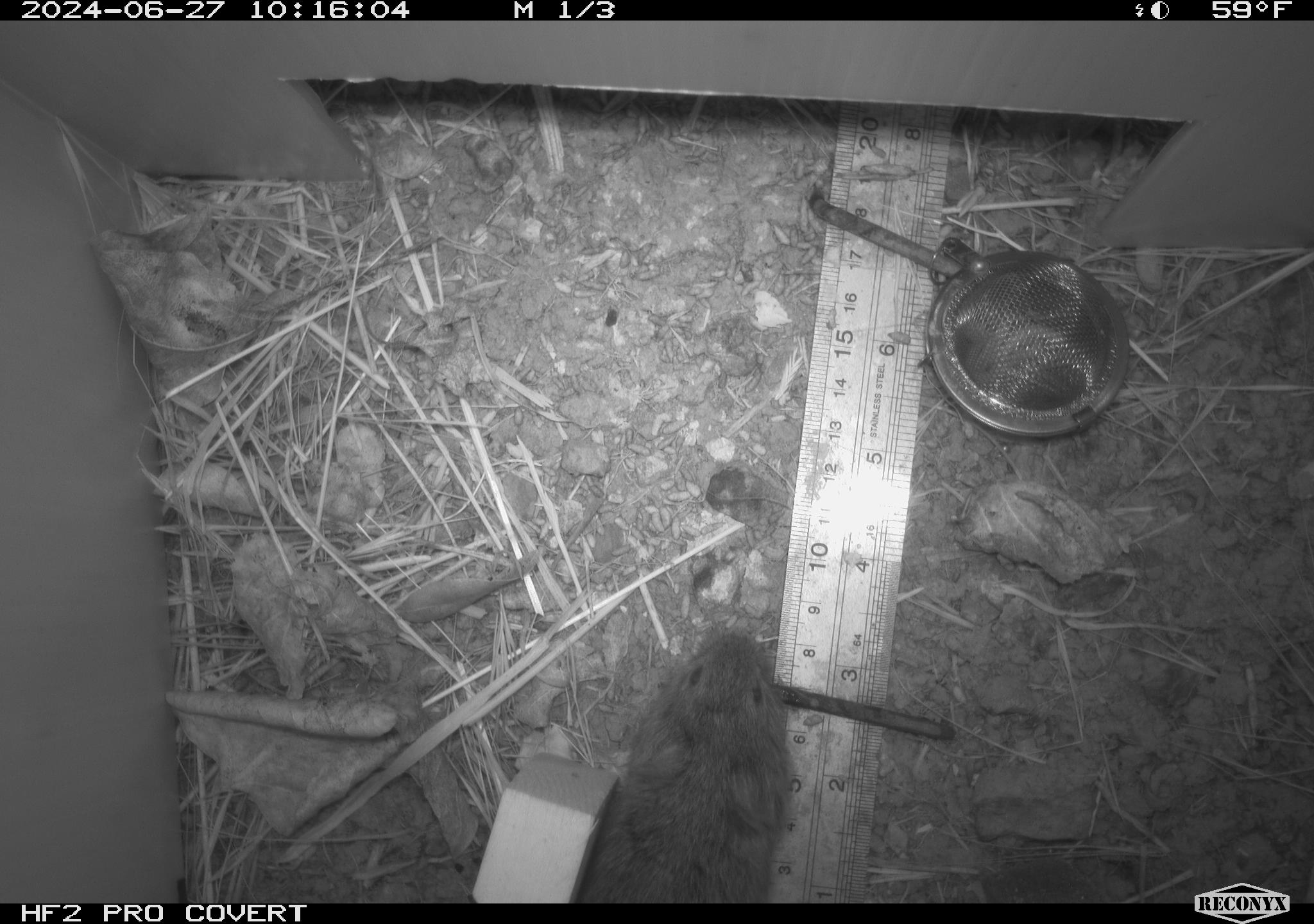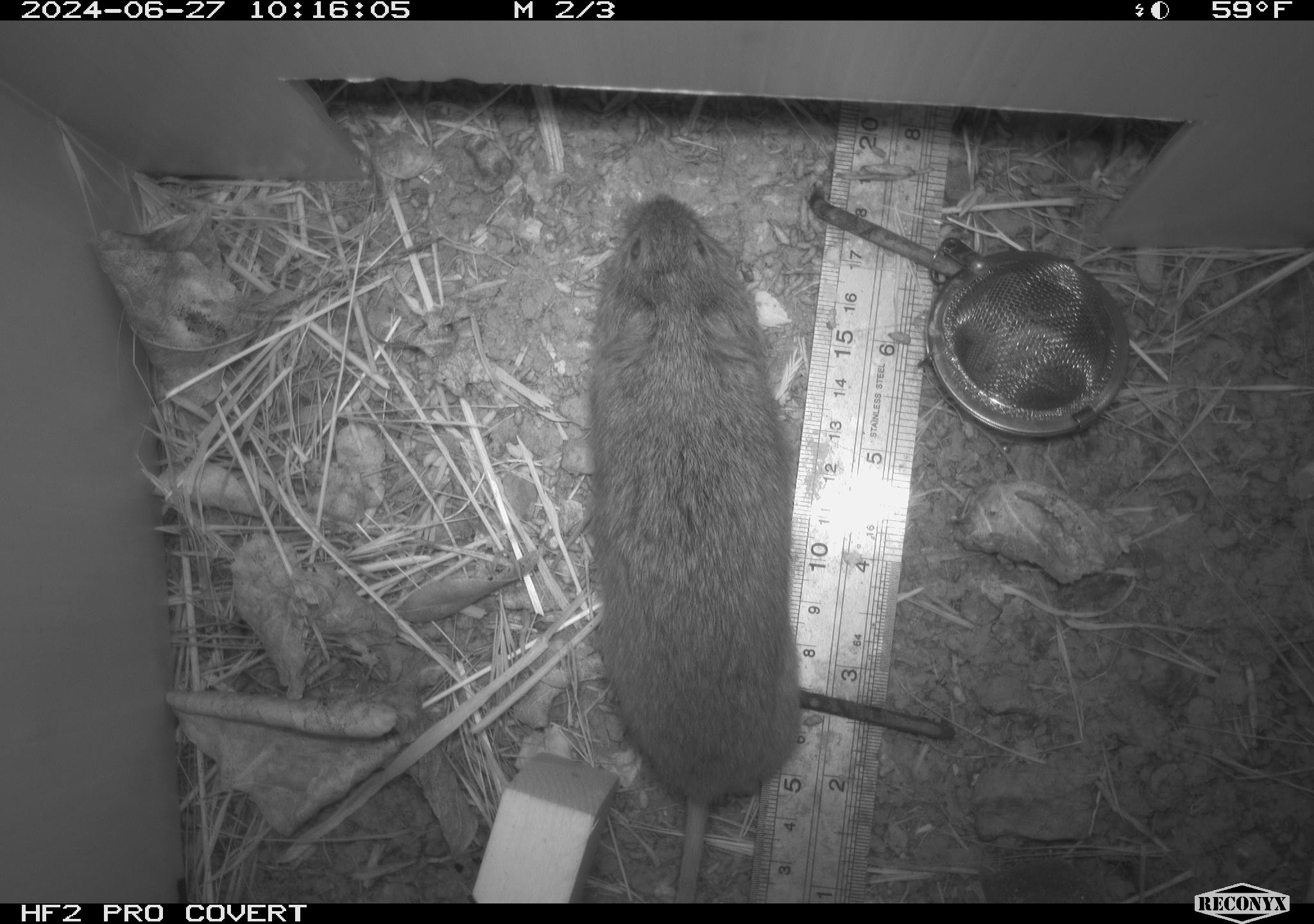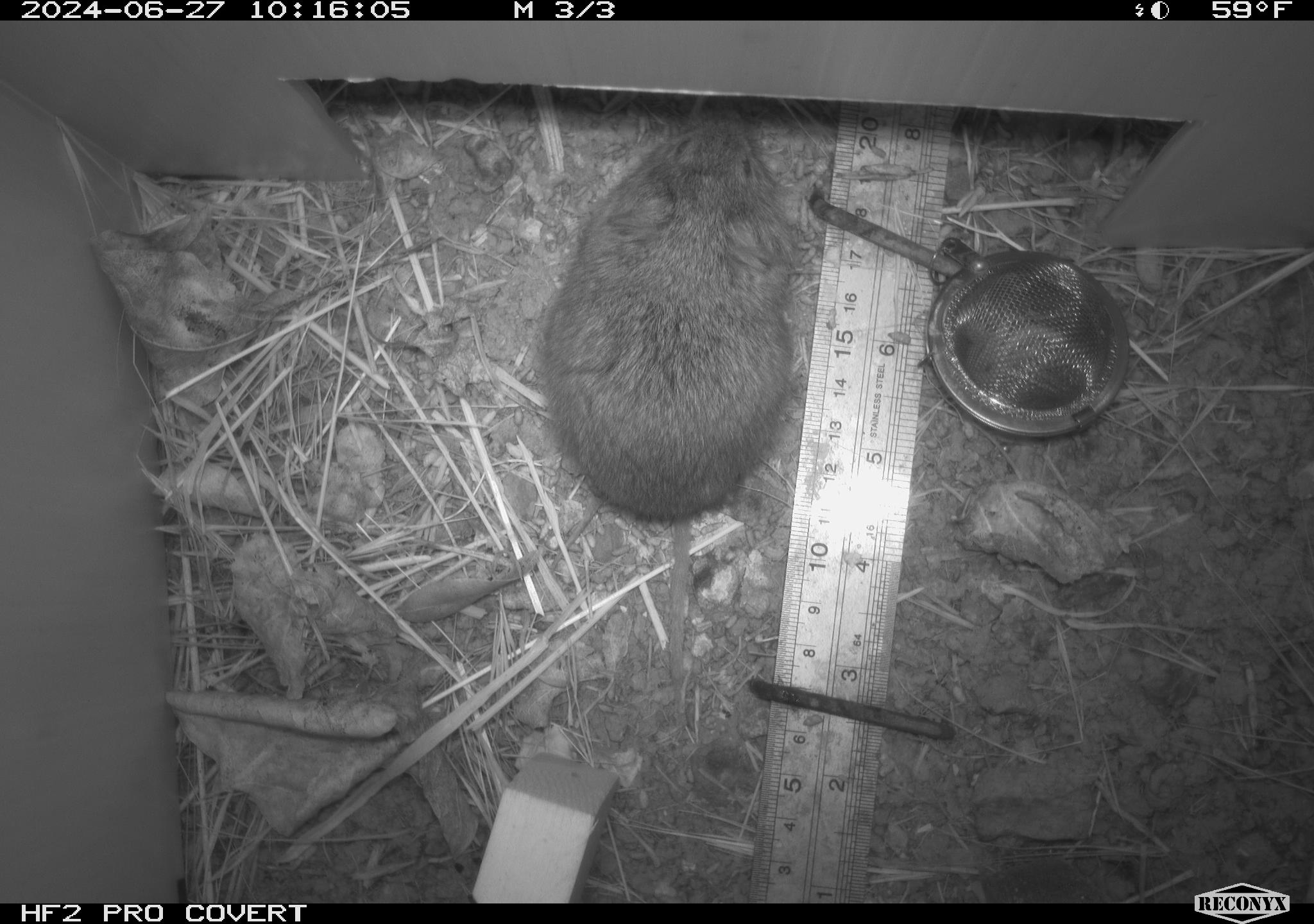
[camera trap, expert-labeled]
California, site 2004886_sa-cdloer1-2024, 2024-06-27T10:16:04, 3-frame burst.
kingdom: Animalia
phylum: Chordata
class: Mammalia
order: Rodentia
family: Cricetidae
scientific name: Arvicolinae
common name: voles, lemmings, and muskrats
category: arvicolinae subfamily